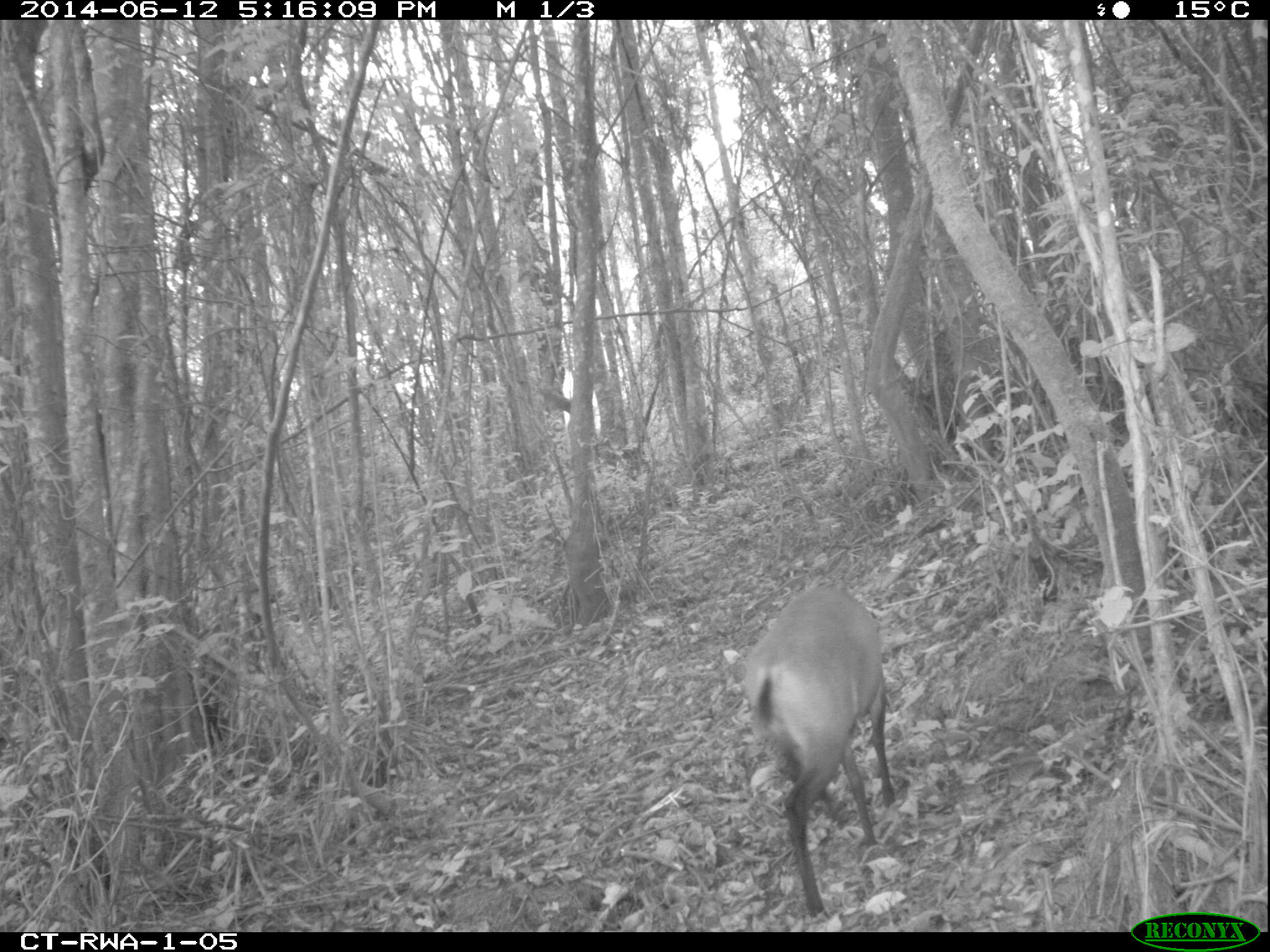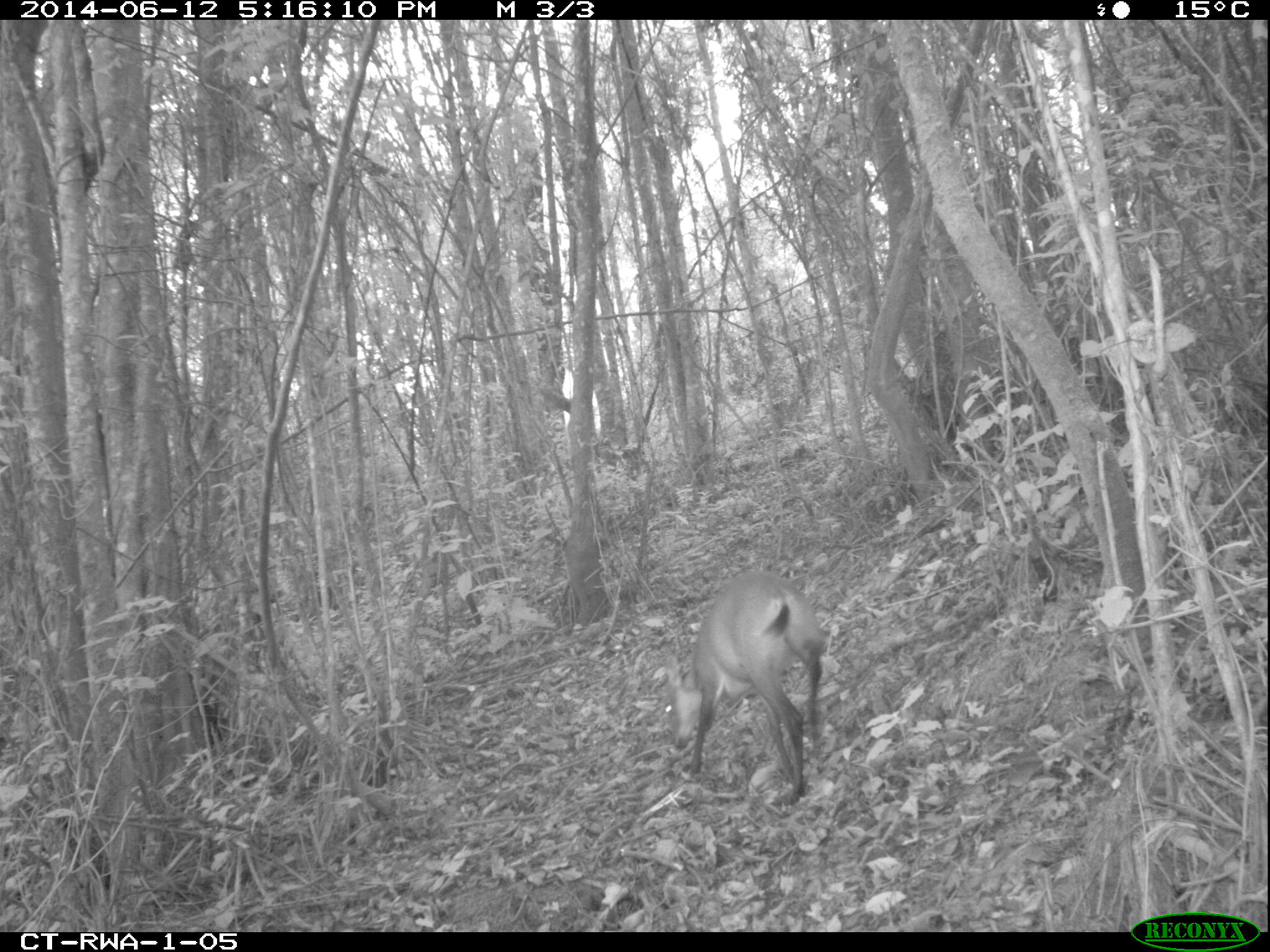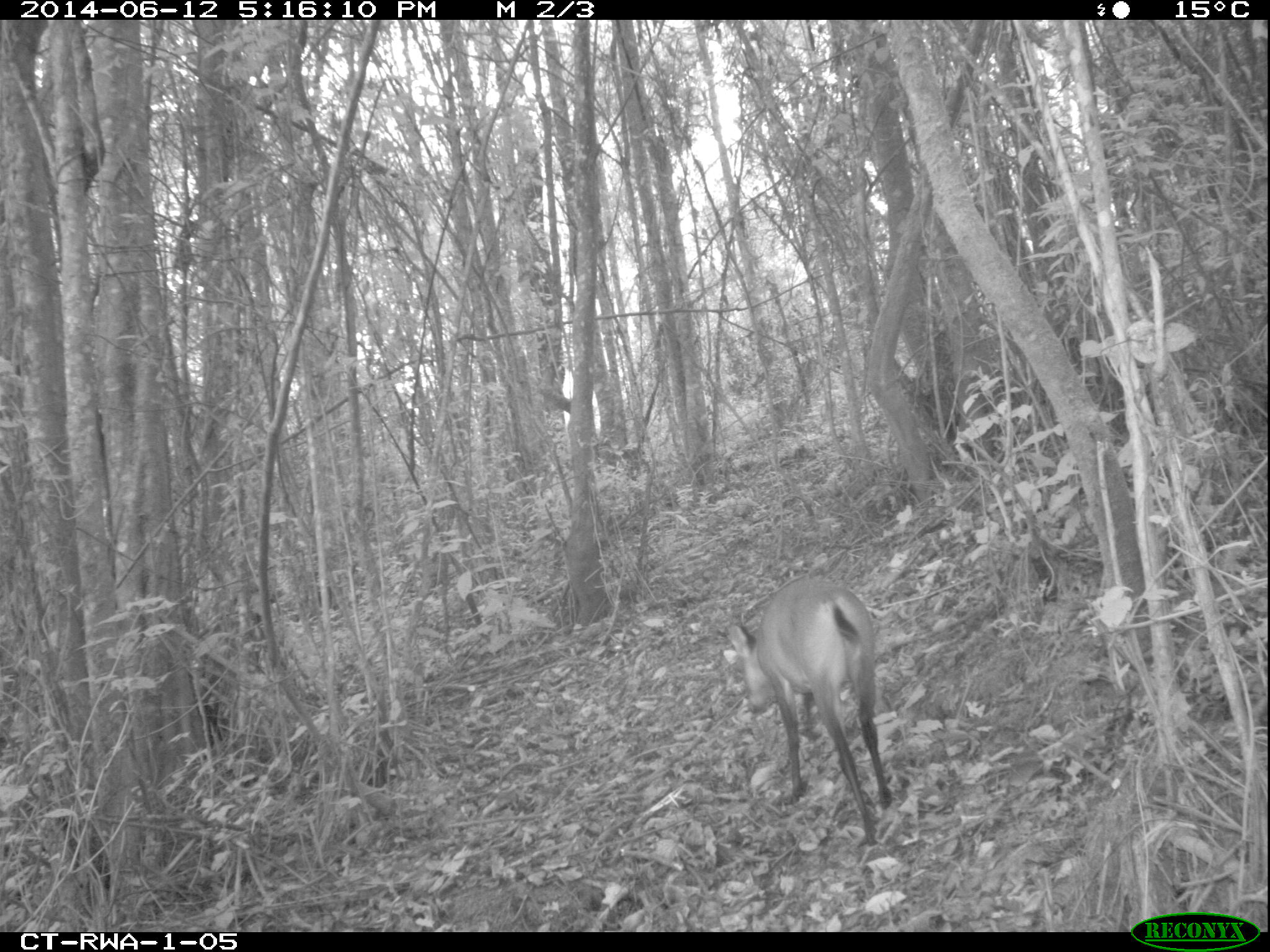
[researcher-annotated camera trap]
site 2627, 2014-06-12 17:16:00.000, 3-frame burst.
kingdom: Animalia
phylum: Chordata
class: Mammalia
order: Artiodactyla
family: Bovidae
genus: Cephalophus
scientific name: Cephalophus nigrifrons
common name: black-fronted duiker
Cephalophus nigrifrons (black-fronted duiker), count 1.